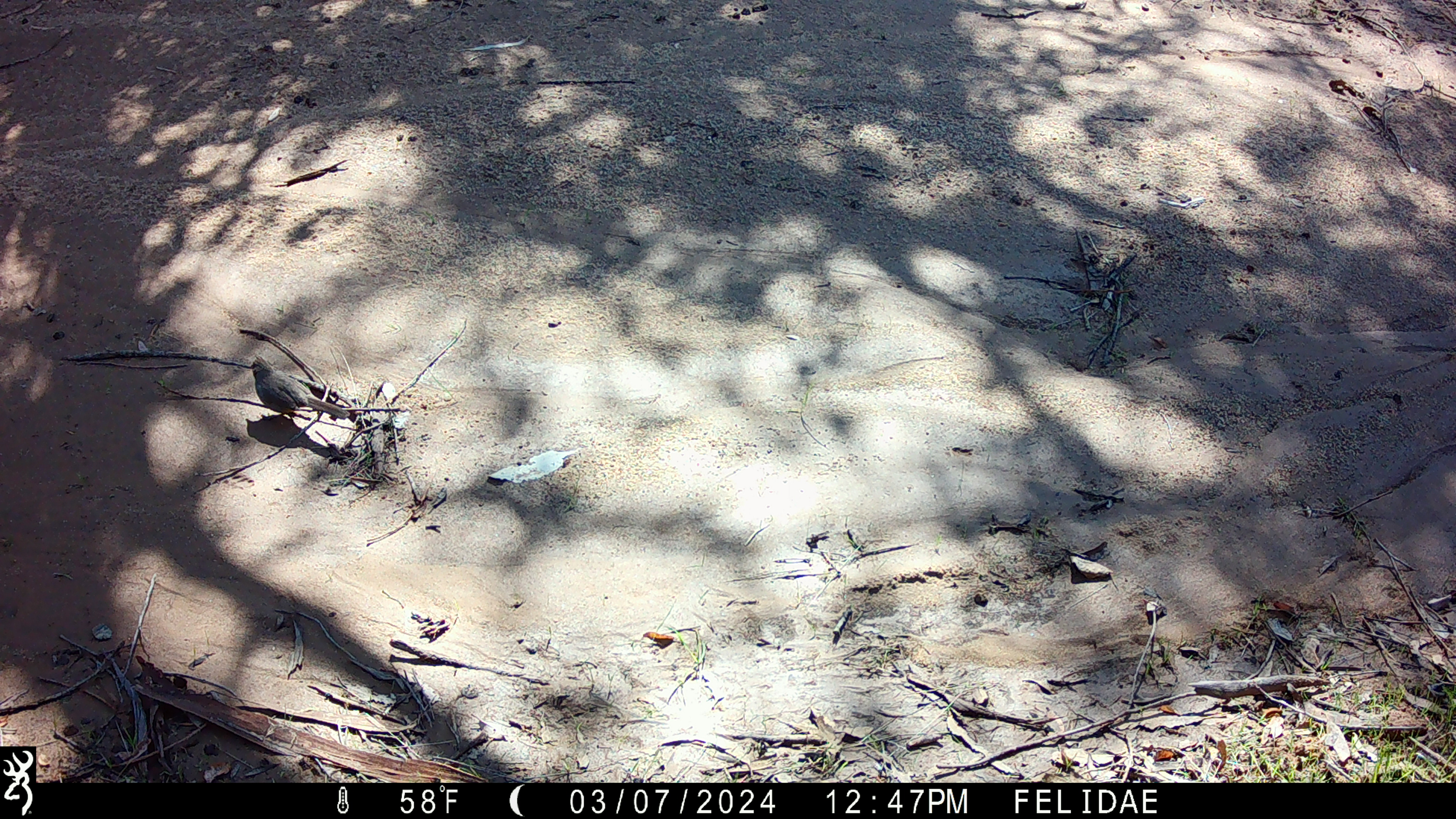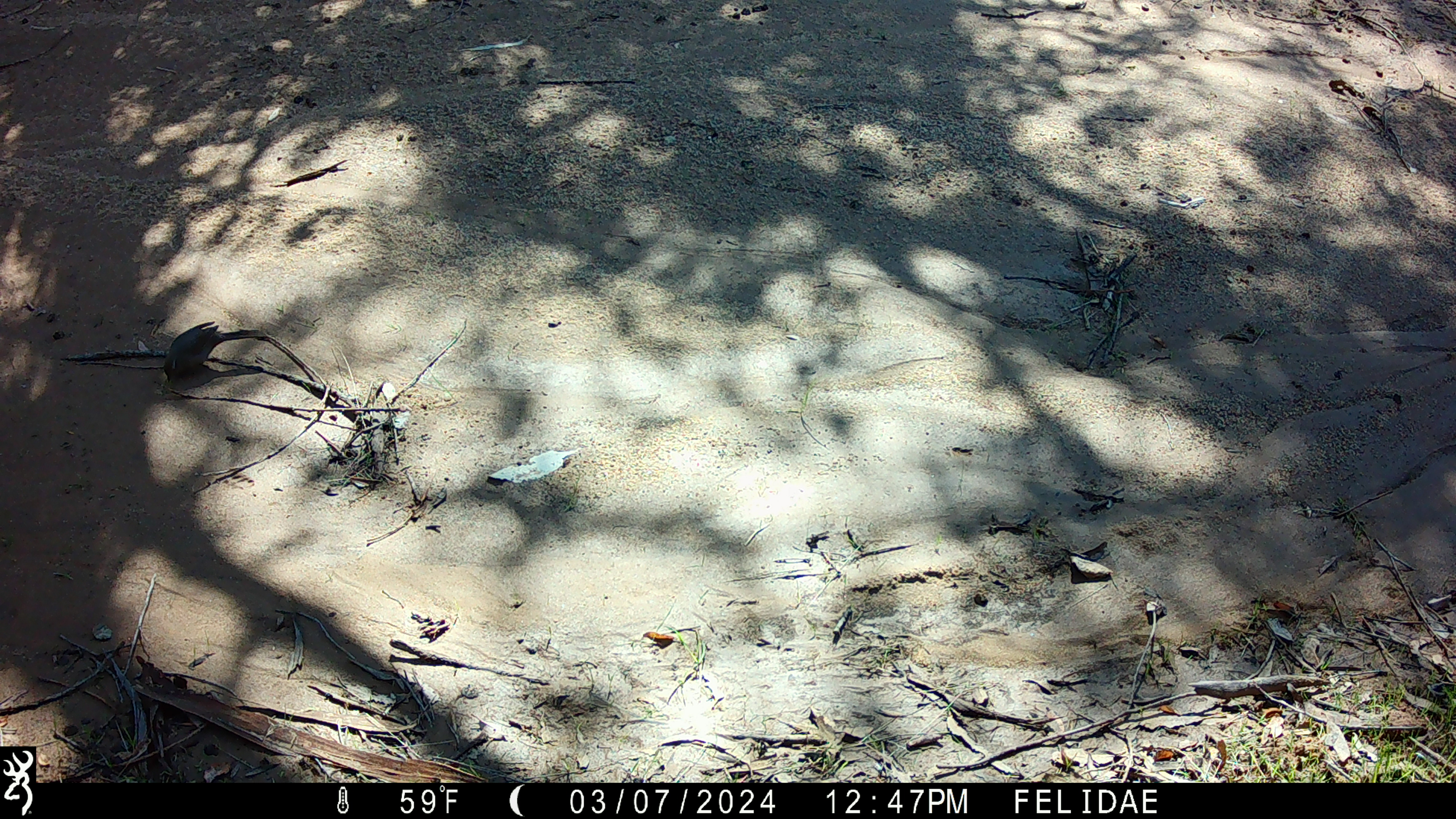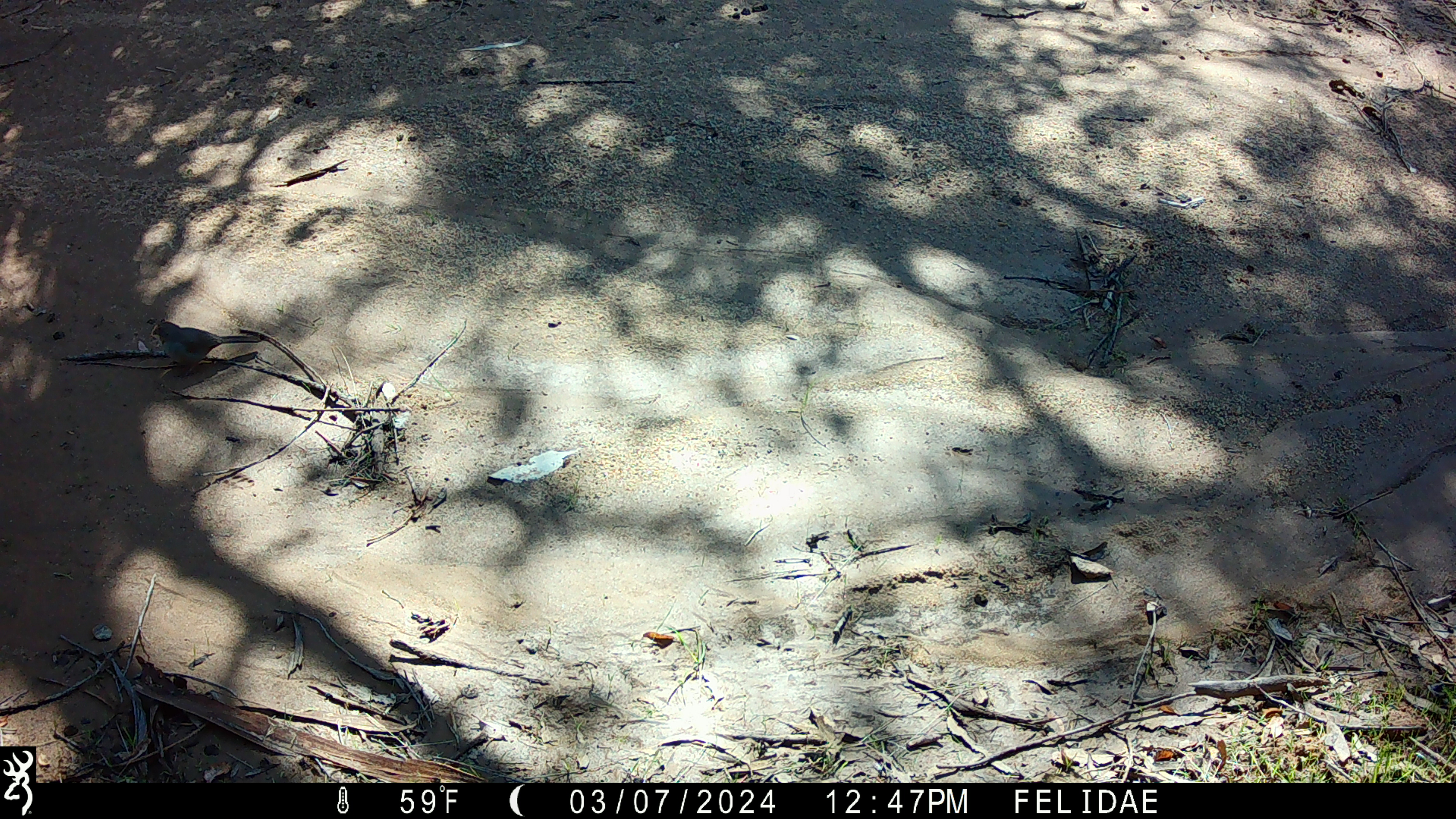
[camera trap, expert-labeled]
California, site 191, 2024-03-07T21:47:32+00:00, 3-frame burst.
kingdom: Animalia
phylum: Chordata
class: Aves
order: Galliformes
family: Odontophoridae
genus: Callipepla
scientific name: Callipepla californica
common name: california quail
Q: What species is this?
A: California quail (Callipepla californica).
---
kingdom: Animalia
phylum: Chordata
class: Aves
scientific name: Aves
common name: bird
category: unknown bird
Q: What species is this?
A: Unknown bird (bird) (Aves).